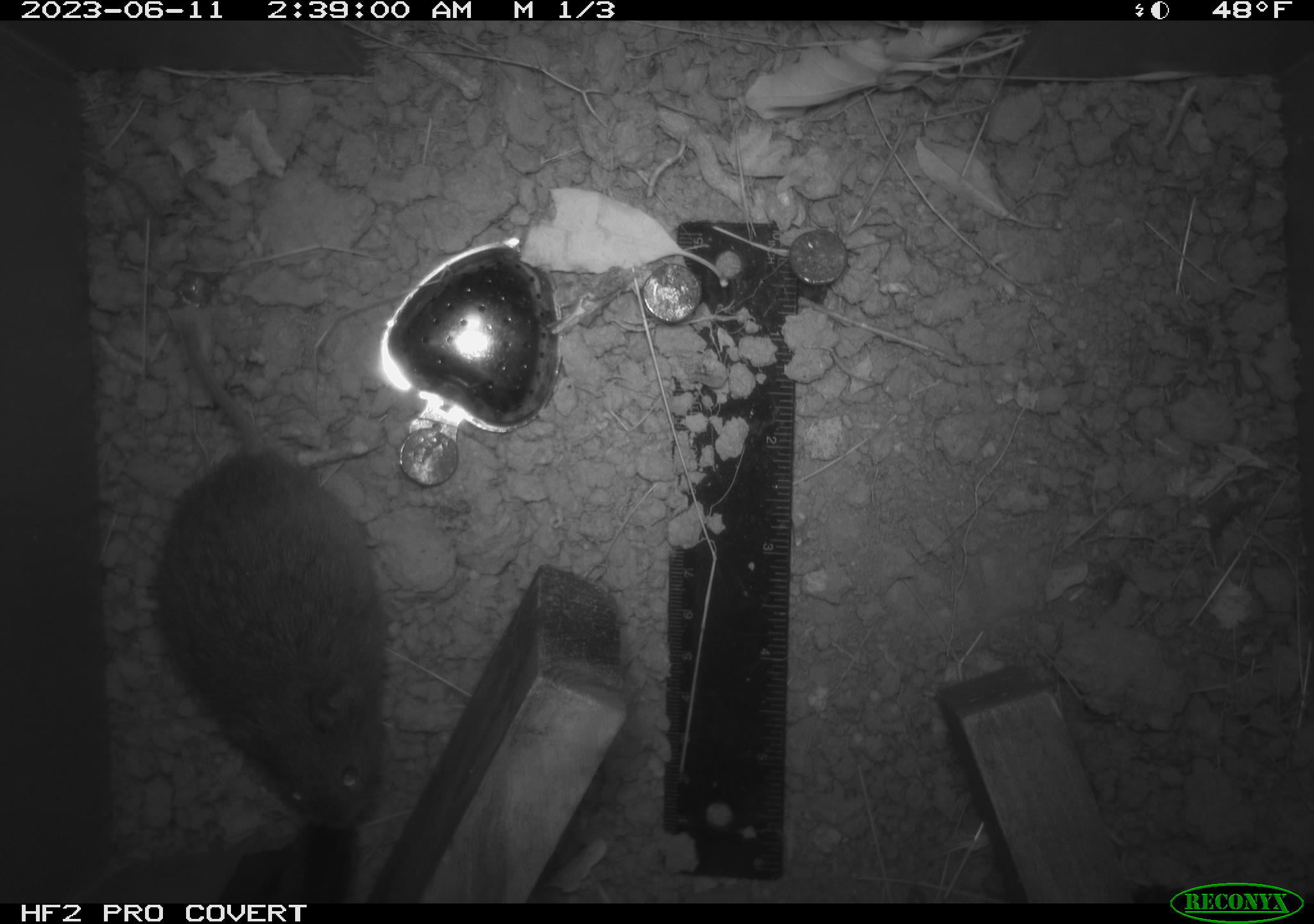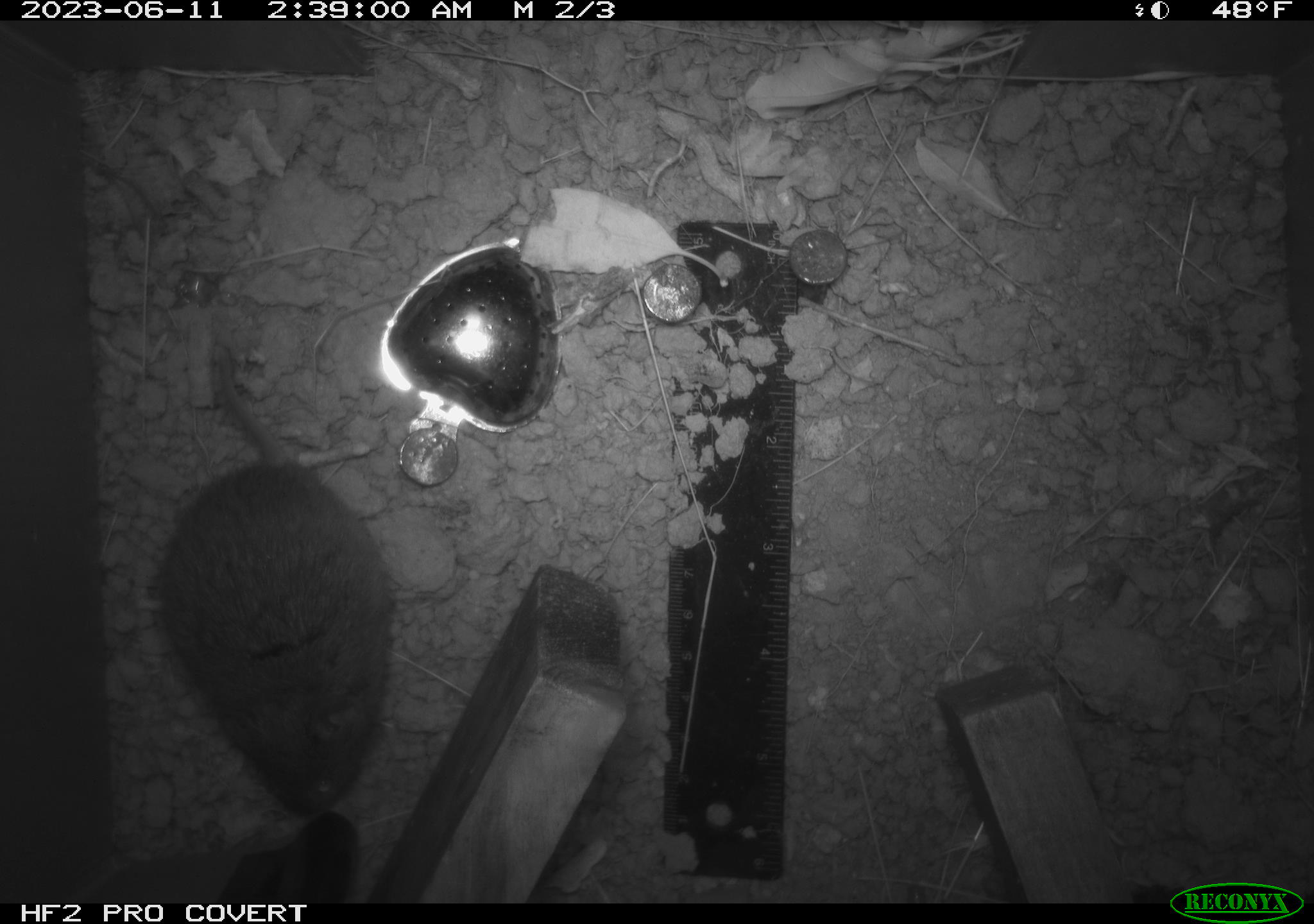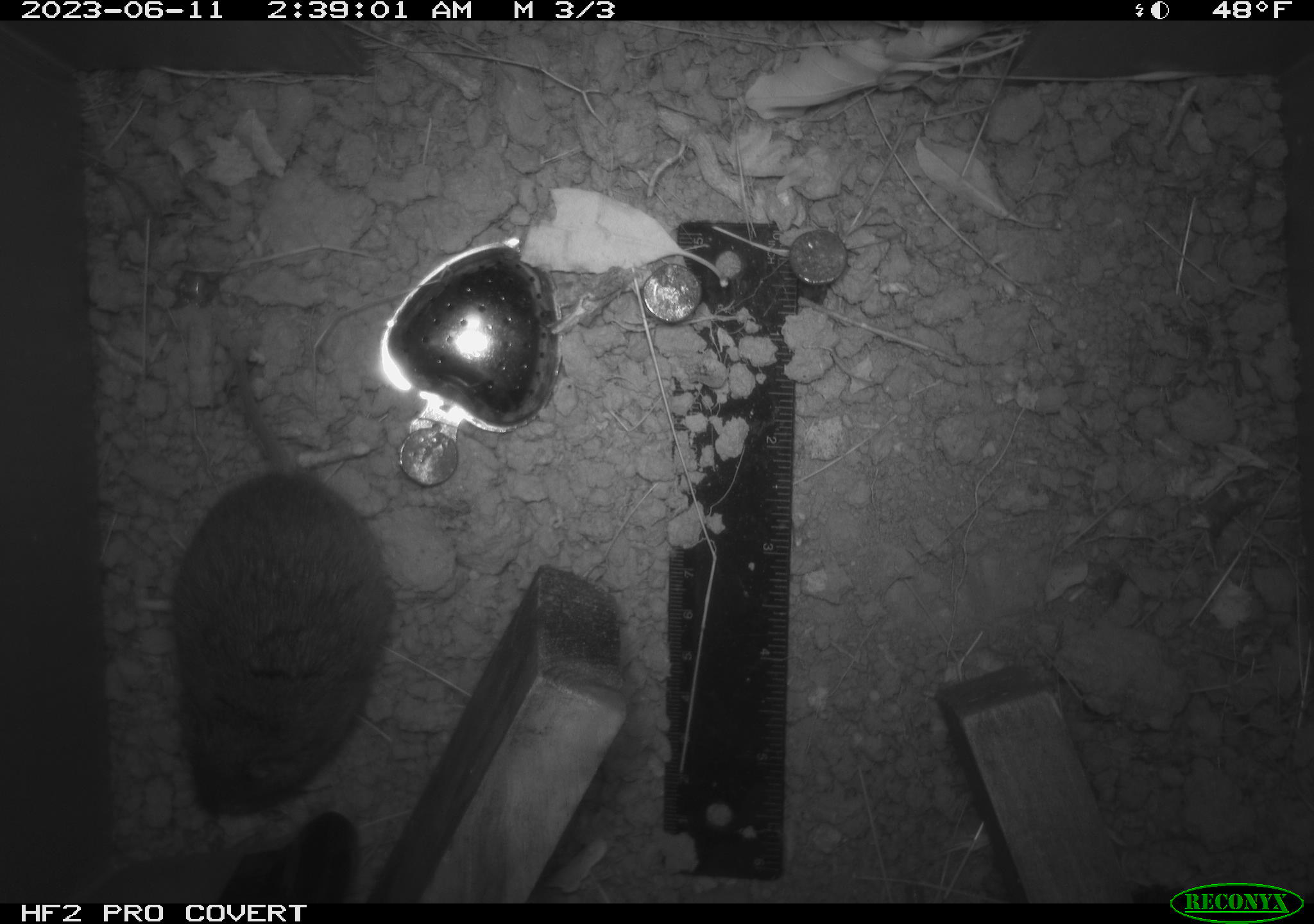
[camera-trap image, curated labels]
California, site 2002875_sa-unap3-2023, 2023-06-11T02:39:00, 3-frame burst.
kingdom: Animalia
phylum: Chordata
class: Mammalia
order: Rodentia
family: Cricetidae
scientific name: Arvicolinae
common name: voles, lemmings, and muskrats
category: arvicolinae subfamily